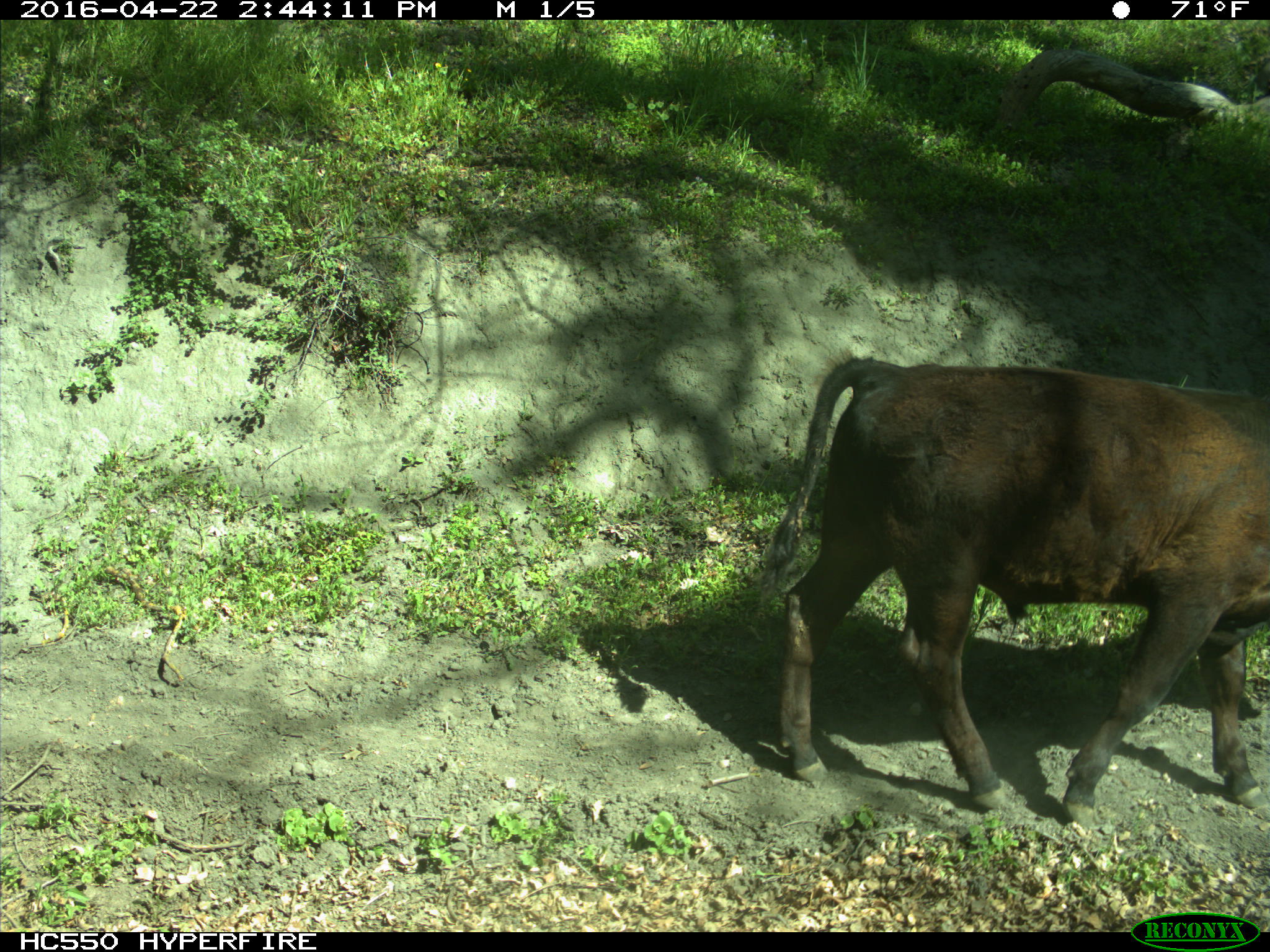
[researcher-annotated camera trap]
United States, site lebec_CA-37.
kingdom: Animalia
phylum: Chordata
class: Mammalia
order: Artiodactyla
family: Bovidae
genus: Bos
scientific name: Bos taurus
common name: domestic cow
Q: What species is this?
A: Bos taurus (domestic cow).